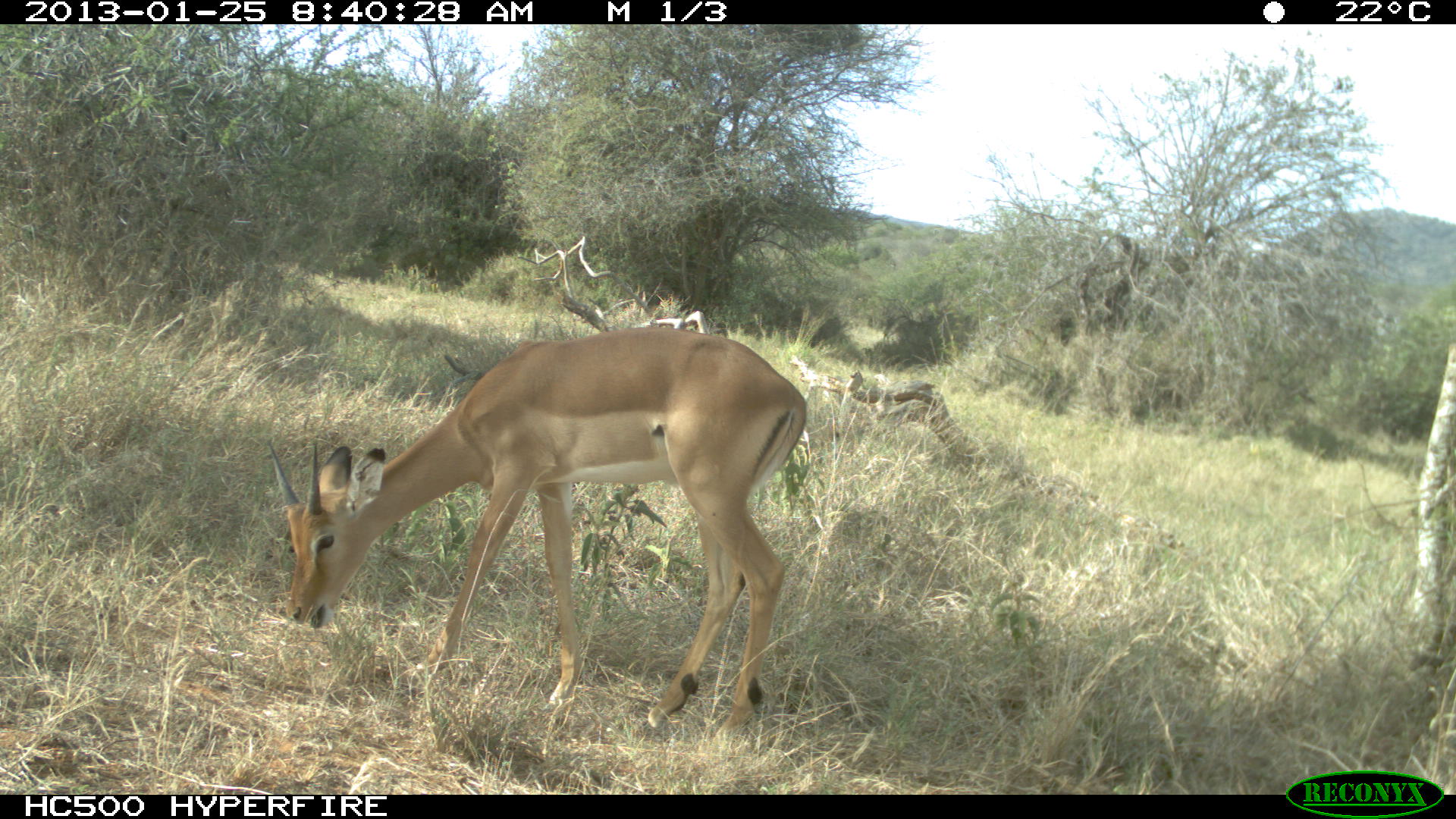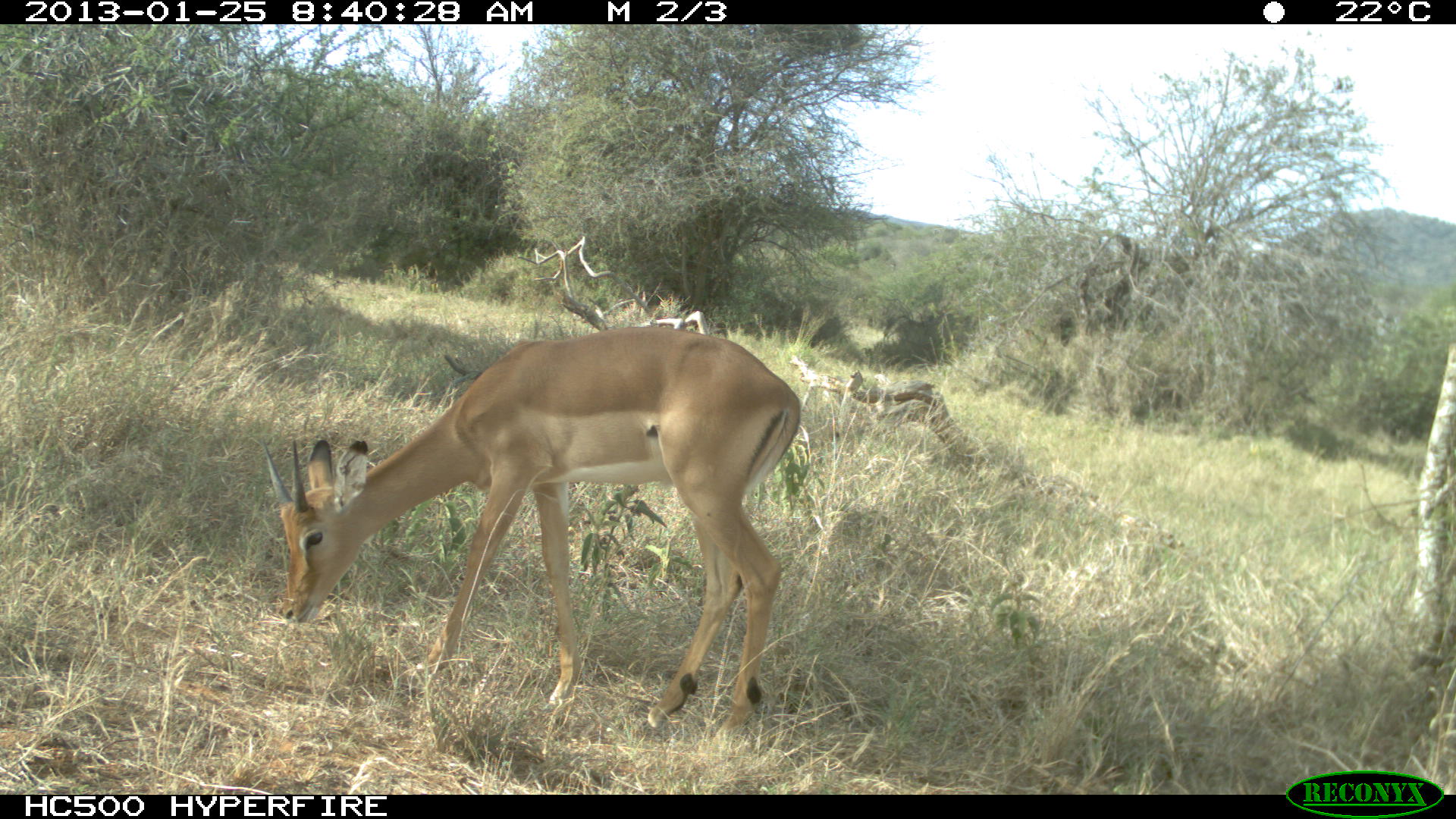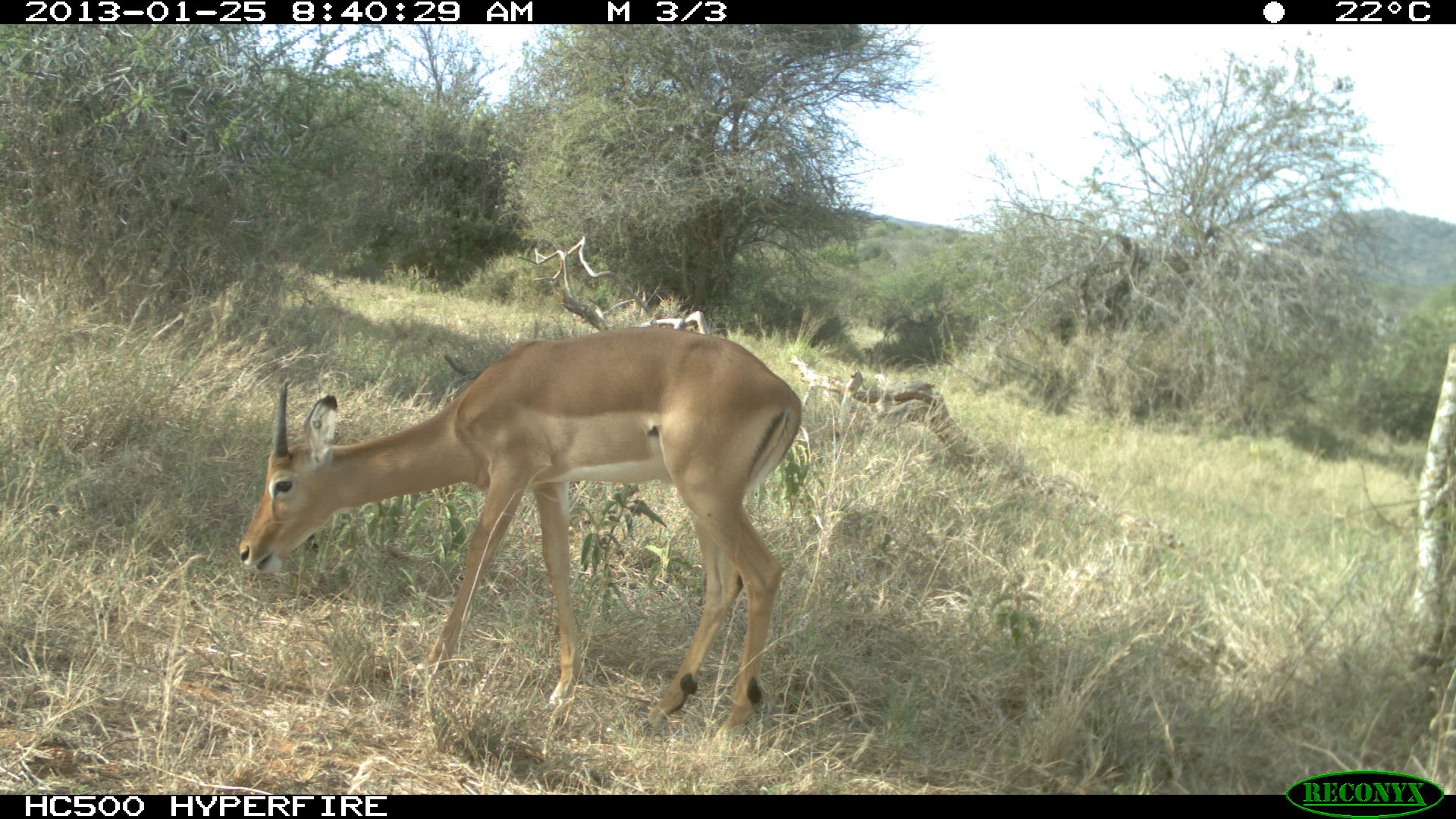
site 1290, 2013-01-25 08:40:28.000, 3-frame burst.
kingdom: Animalia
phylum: Chordata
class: Mammalia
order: Artiodactyla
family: Bovidae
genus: Aepyceros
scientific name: Aepyceros melampus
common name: impala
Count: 1.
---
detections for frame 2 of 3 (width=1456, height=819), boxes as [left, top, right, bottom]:
aepyceros melampus: [259, 325, 801, 745]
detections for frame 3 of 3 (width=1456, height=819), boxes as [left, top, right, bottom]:
aepyceros melampus: [231, 324, 801, 734]